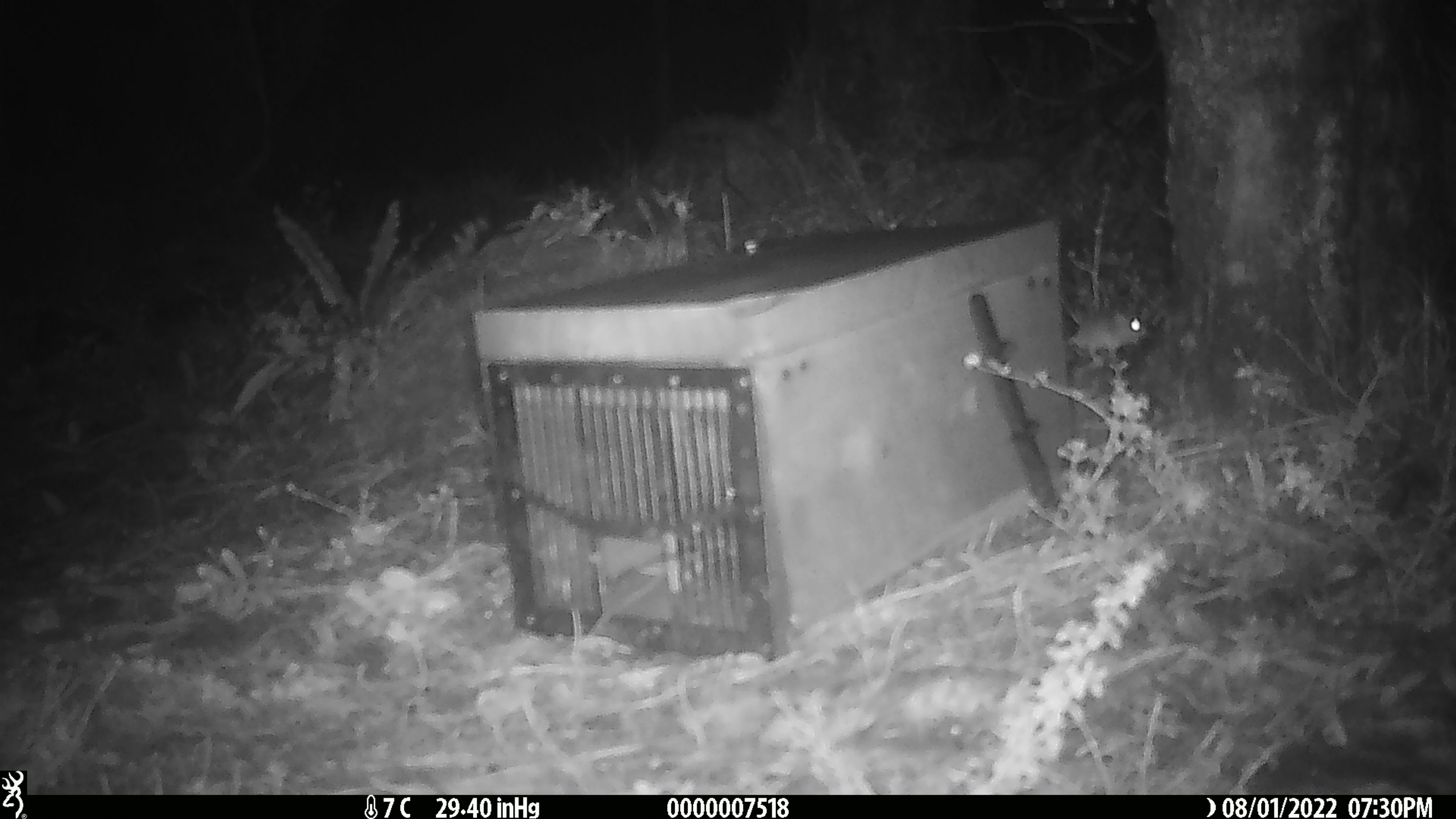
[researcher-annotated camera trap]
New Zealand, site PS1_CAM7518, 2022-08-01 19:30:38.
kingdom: Animalia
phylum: Chordata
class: Mammalia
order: Rodentia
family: Muridae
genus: Mus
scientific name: Mus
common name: mouse